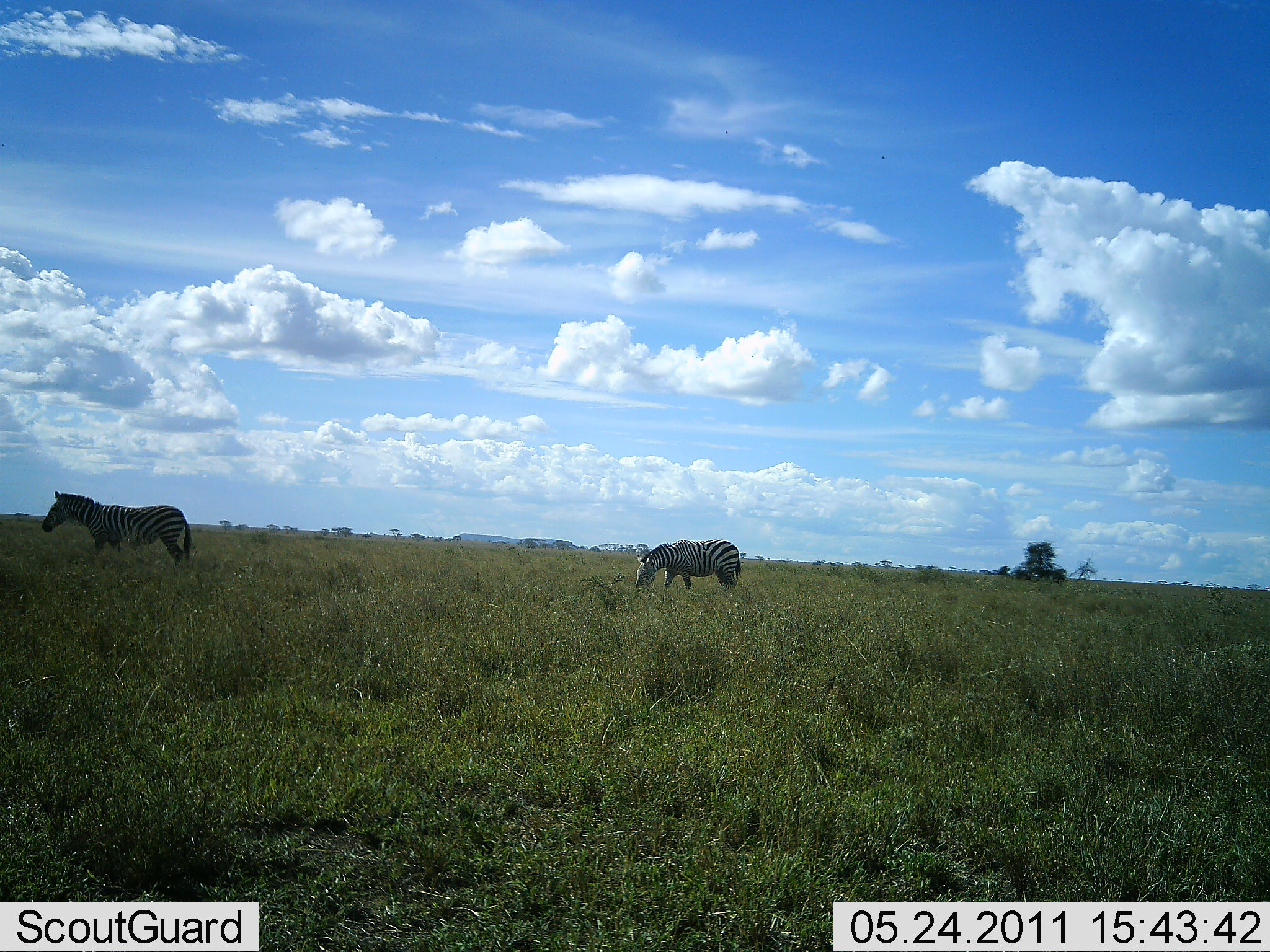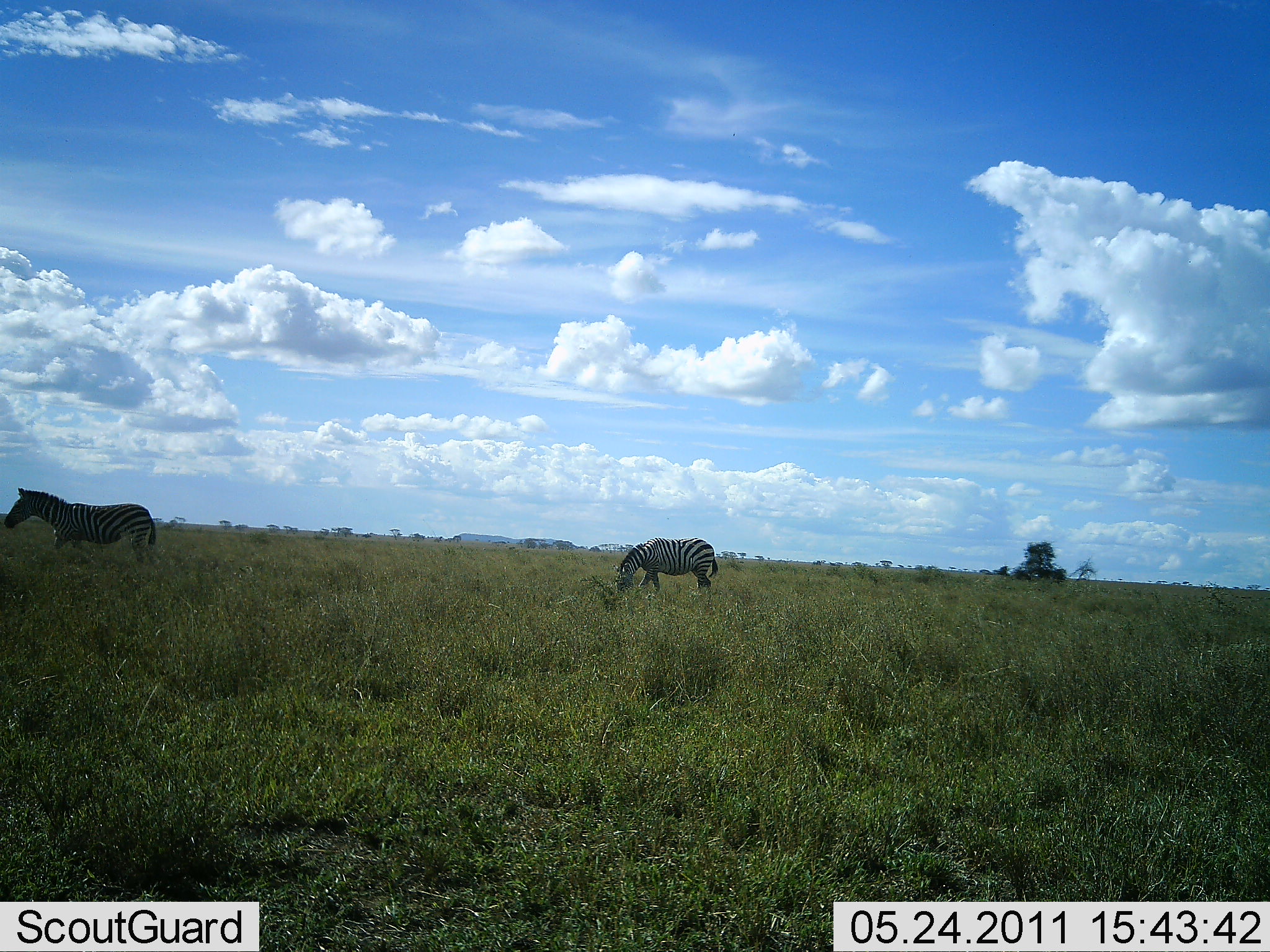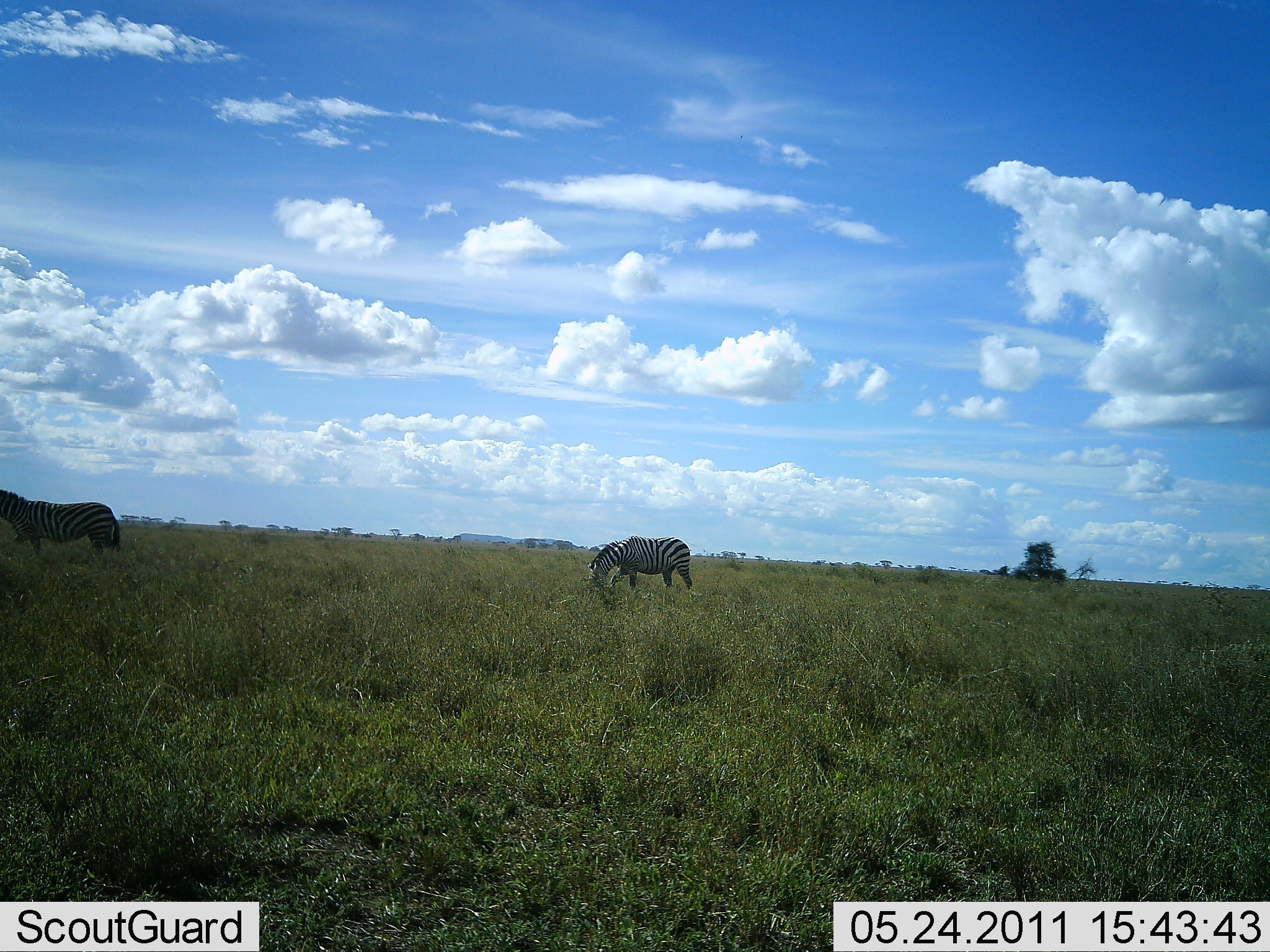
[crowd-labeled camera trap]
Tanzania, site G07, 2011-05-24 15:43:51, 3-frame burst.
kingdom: Animalia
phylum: Chordata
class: Mammalia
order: Perissodactyla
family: Equidae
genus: Equus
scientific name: Equus quagga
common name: plains zebra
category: zebra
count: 2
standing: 0%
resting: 0%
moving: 92%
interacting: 0%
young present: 0%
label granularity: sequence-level